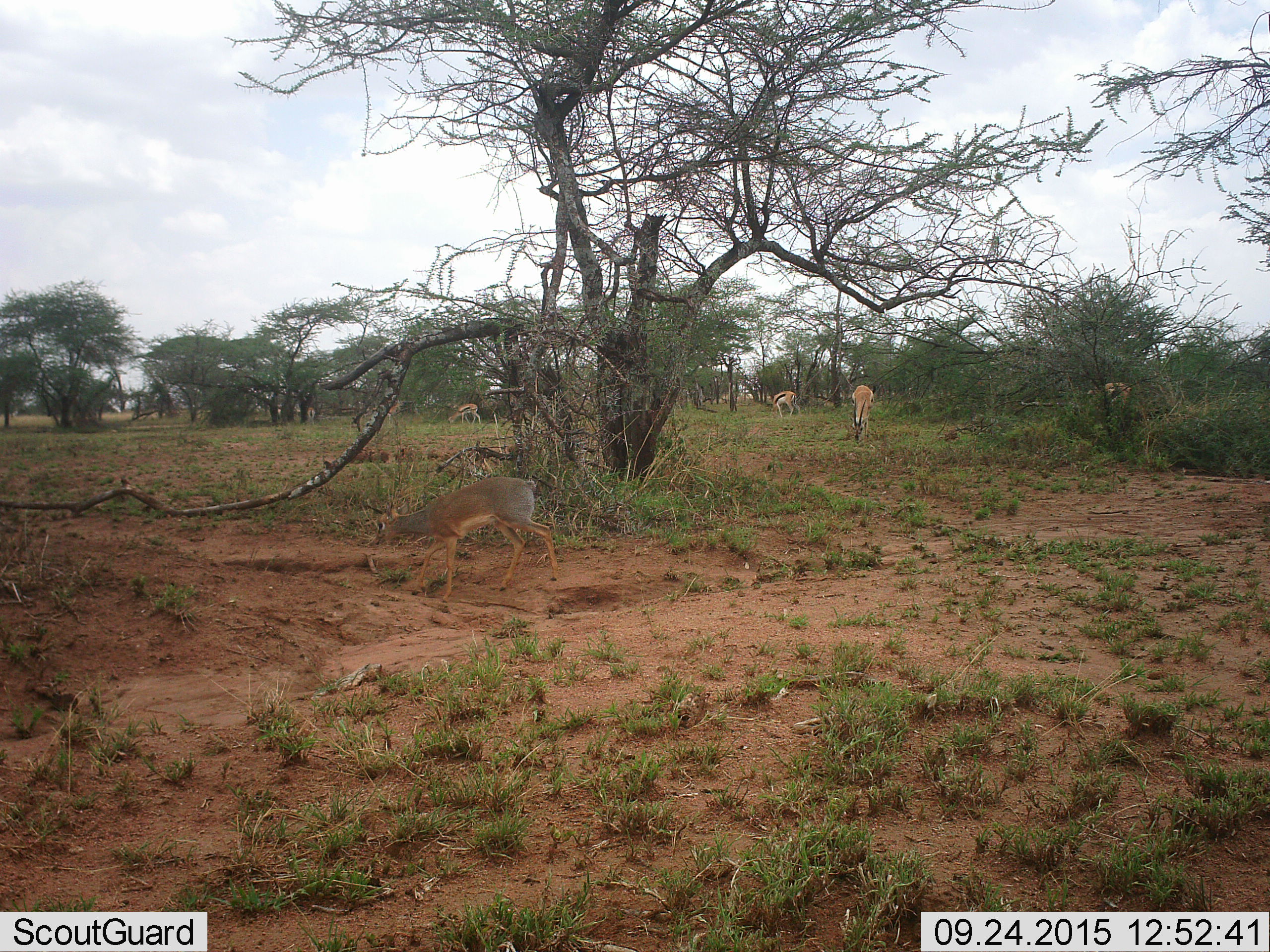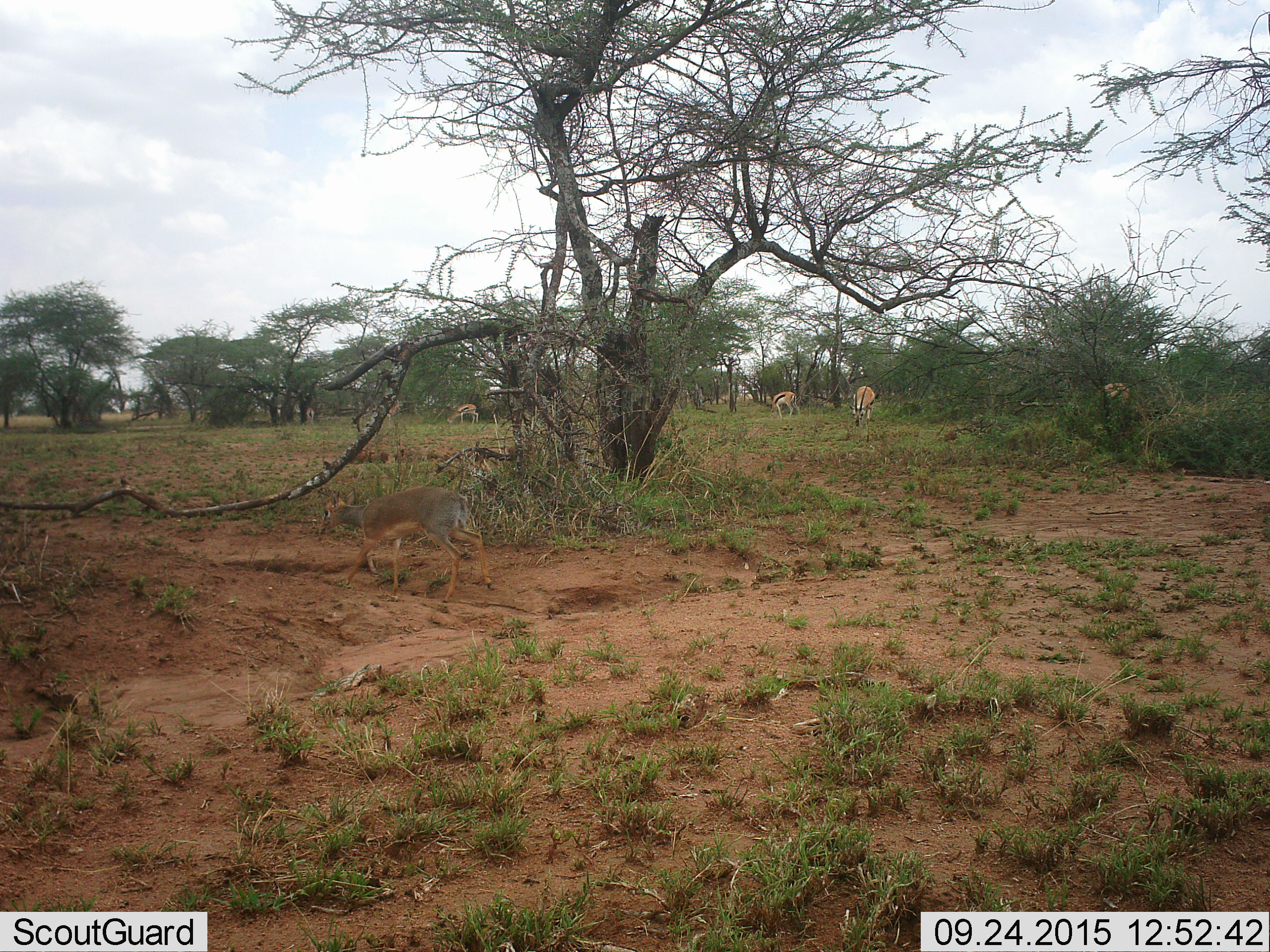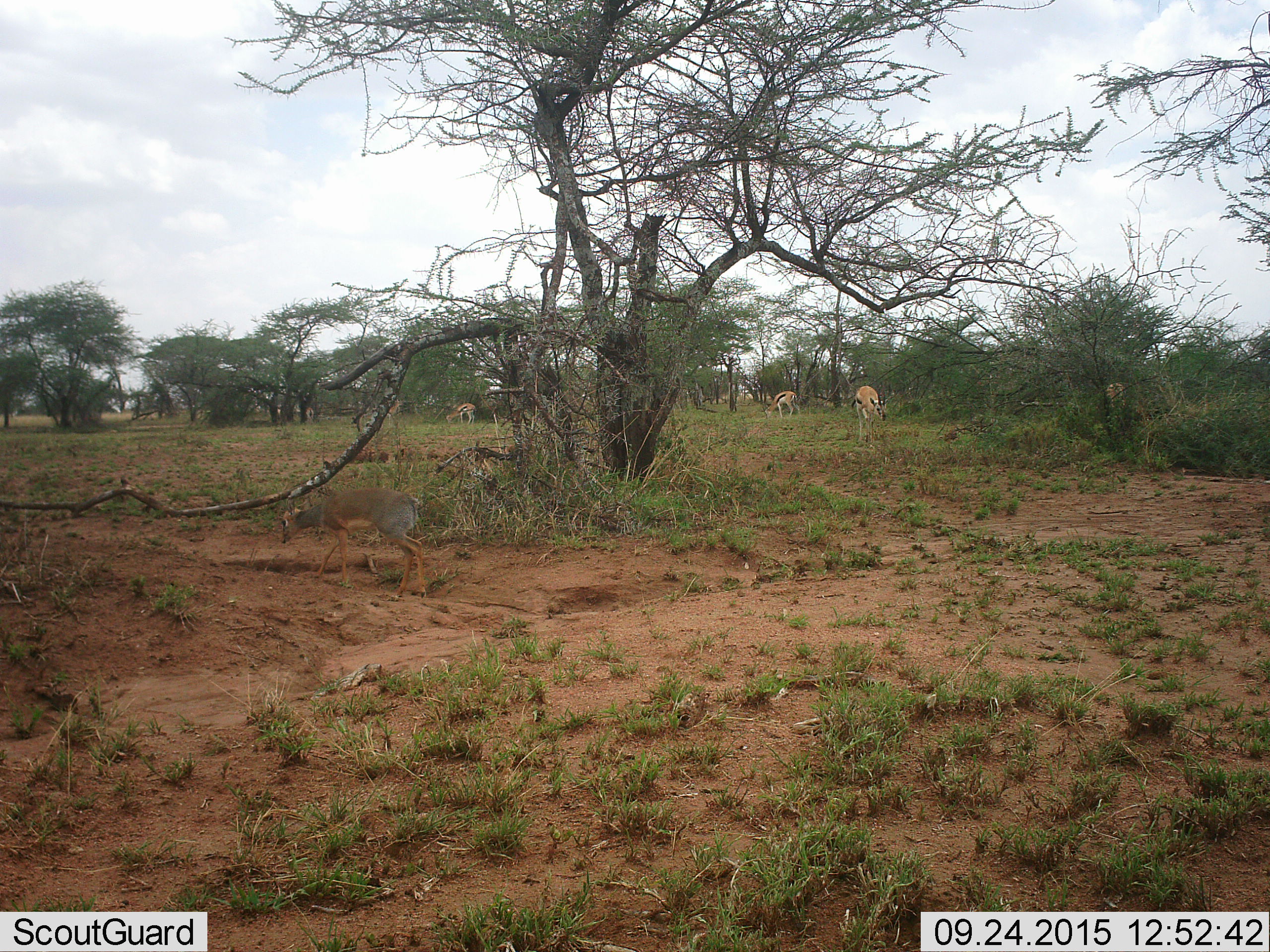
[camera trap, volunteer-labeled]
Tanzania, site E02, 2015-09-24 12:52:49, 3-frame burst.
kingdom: Animalia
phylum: Chordata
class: Mammalia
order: Artiodactyla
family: Bovidae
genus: Madoqua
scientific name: Madoqua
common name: dikdik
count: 1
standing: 0%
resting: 0%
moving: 100%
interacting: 0%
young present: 0%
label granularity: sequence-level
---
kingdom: Animalia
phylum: Chordata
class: Mammalia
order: Artiodactyla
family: Bovidae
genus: Eudorcas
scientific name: Eudorcas thomsonii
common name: thomson's gazelle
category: gazellethomsons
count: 4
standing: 31%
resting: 0%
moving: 38%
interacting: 0%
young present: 0%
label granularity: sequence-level